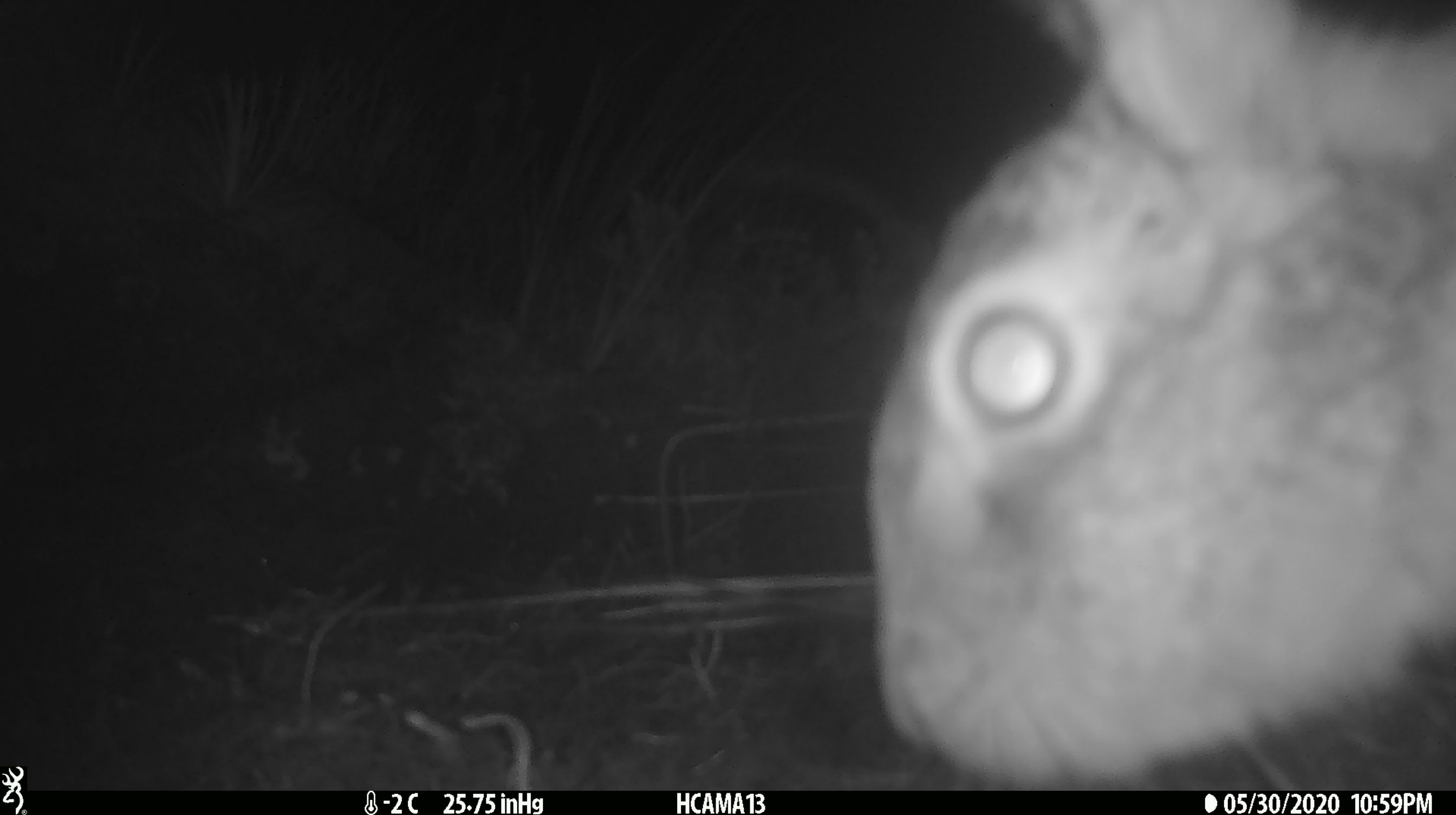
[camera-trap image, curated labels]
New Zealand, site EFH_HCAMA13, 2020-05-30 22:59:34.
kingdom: Animalia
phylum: Chordata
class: Mammalia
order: Lagomorpha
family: Leporidae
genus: Lepus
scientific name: Lepus europaeus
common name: brown hare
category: hare